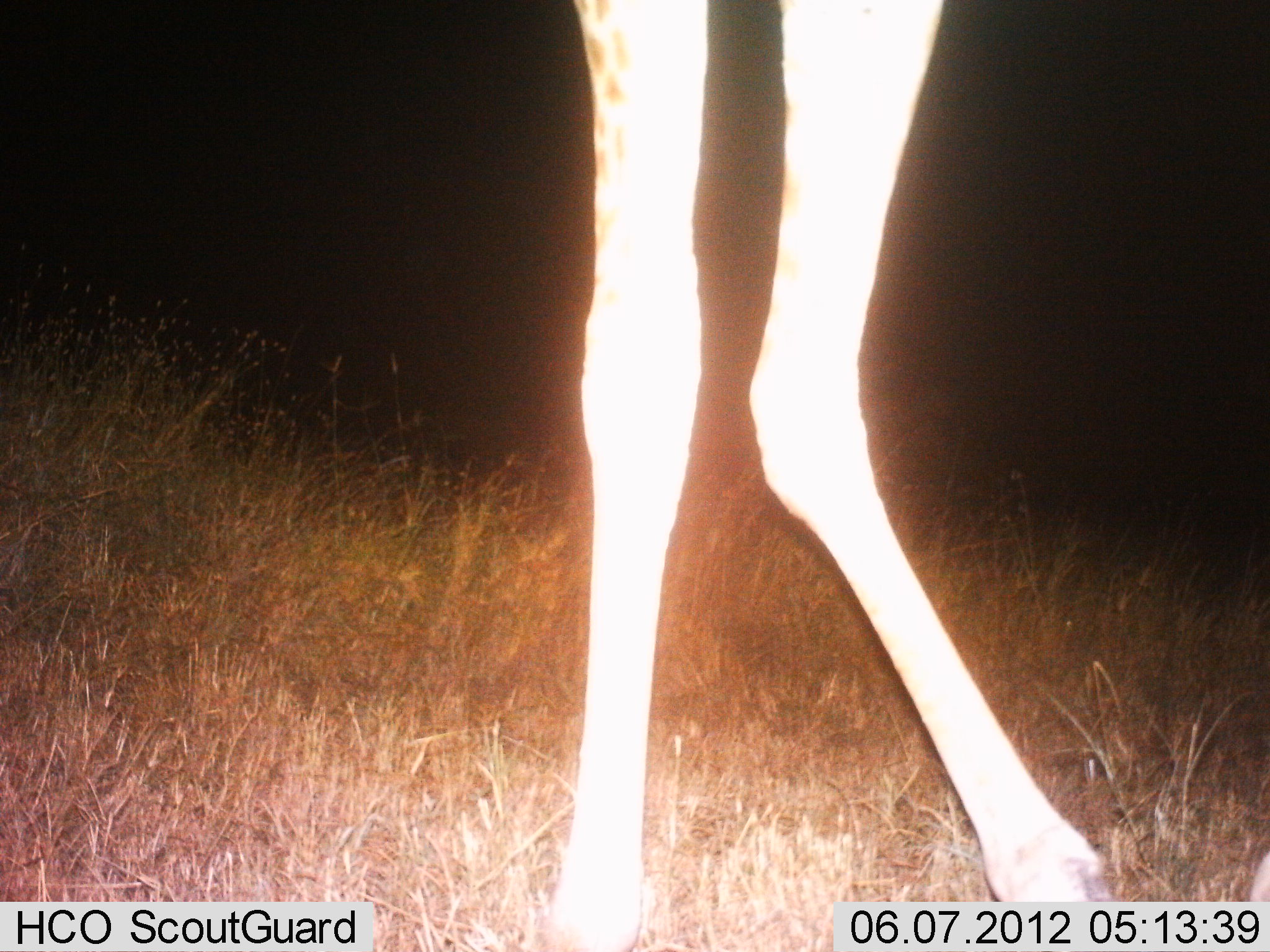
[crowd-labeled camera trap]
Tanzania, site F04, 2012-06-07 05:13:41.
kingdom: Animalia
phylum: Chordata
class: Mammalia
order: Artiodactyla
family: Giraffidae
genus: Giraffa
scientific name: Giraffa camelopardalis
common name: giraffe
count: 1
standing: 80%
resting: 0%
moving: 30%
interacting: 0%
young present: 0%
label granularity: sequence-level